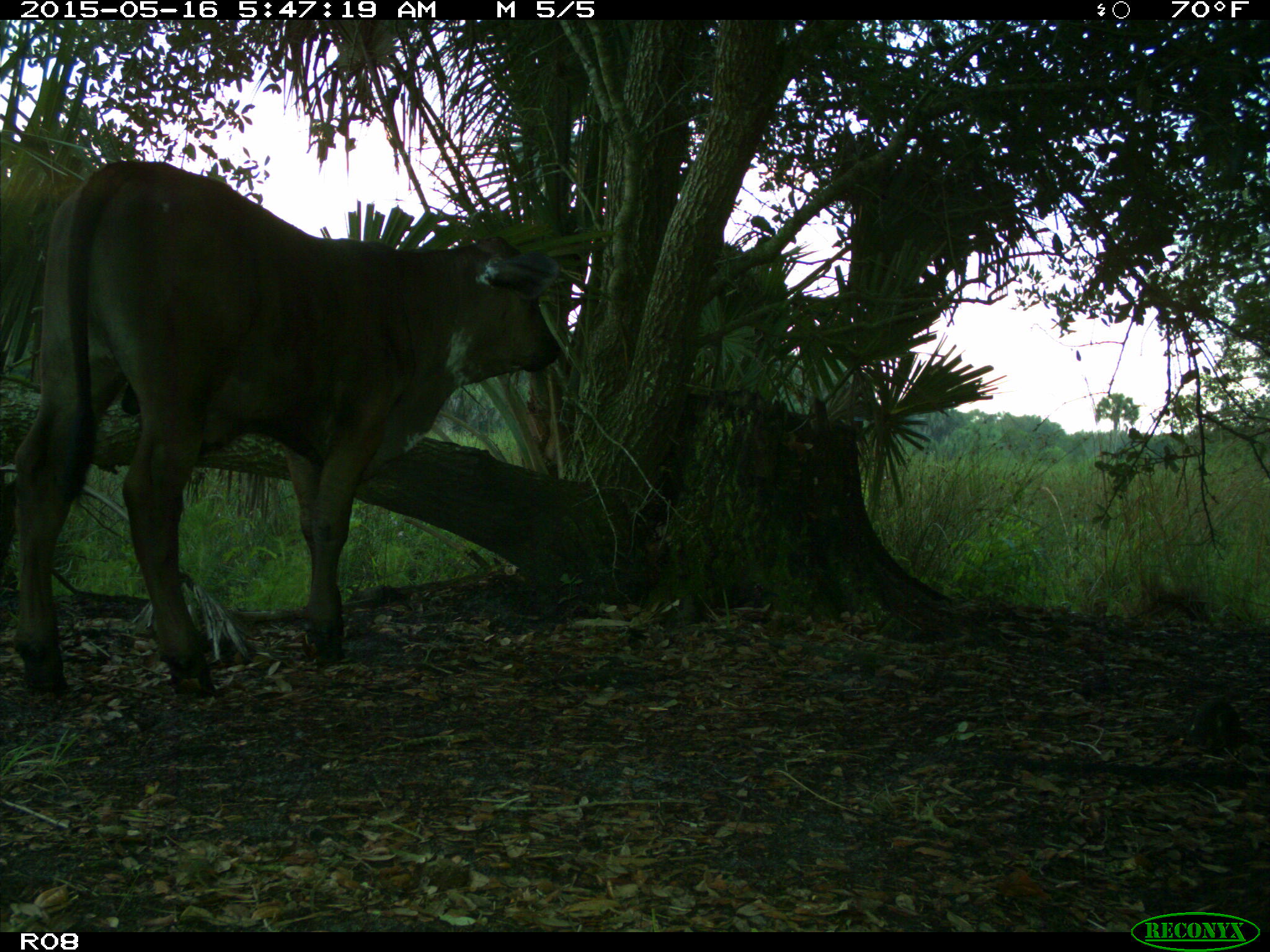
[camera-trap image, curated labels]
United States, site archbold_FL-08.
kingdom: Animalia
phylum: Chordata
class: Mammalia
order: Artiodactyla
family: Bovidae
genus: Bos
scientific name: Bos taurus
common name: domestic cow